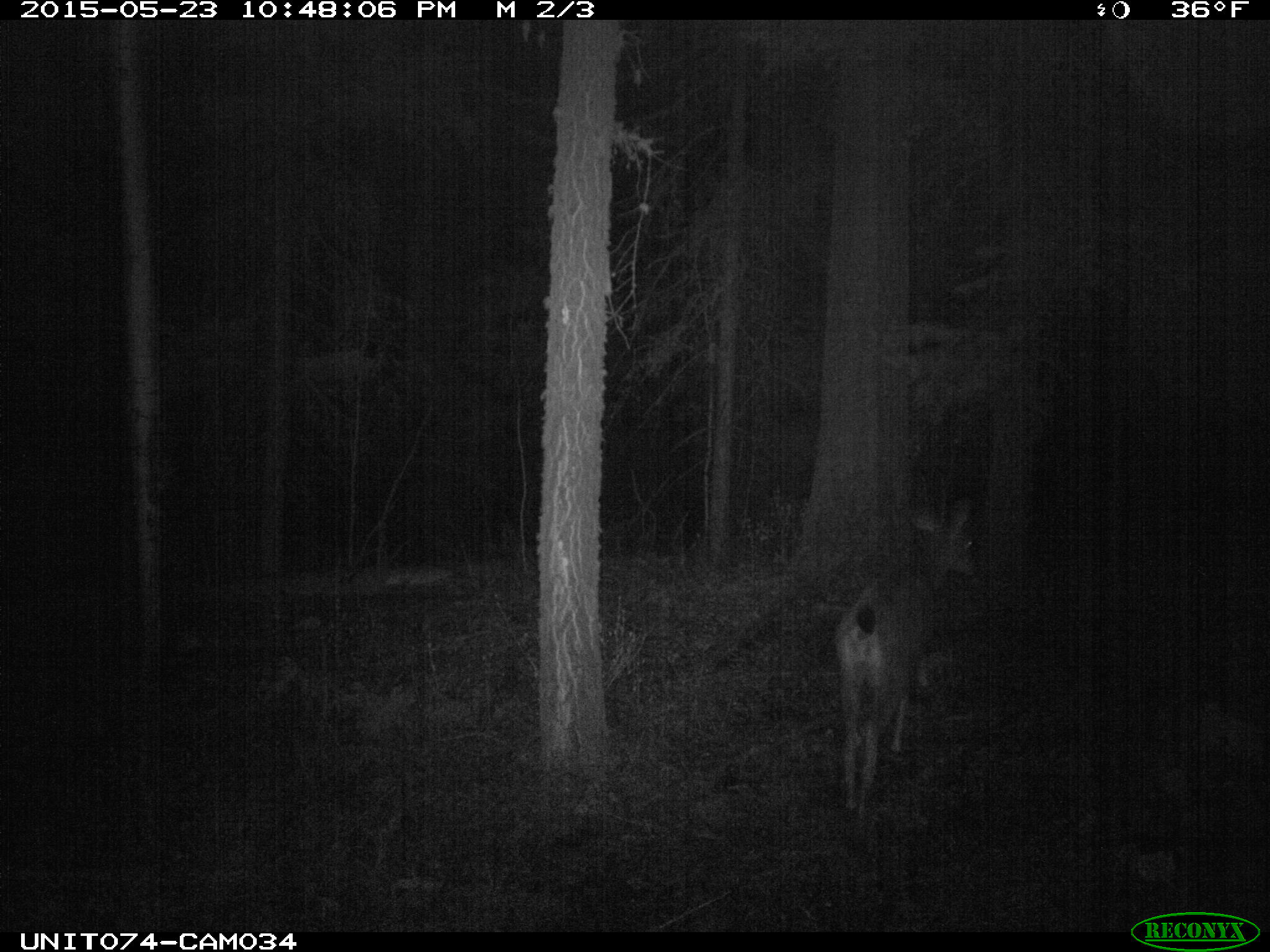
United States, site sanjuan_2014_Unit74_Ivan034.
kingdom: Animalia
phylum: Chordata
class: Mammalia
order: Artiodactyla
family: Cervidae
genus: Odocoileus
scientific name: Odocoileus hemionus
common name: mule deer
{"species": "Odocoileus hemionus (mule deer)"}